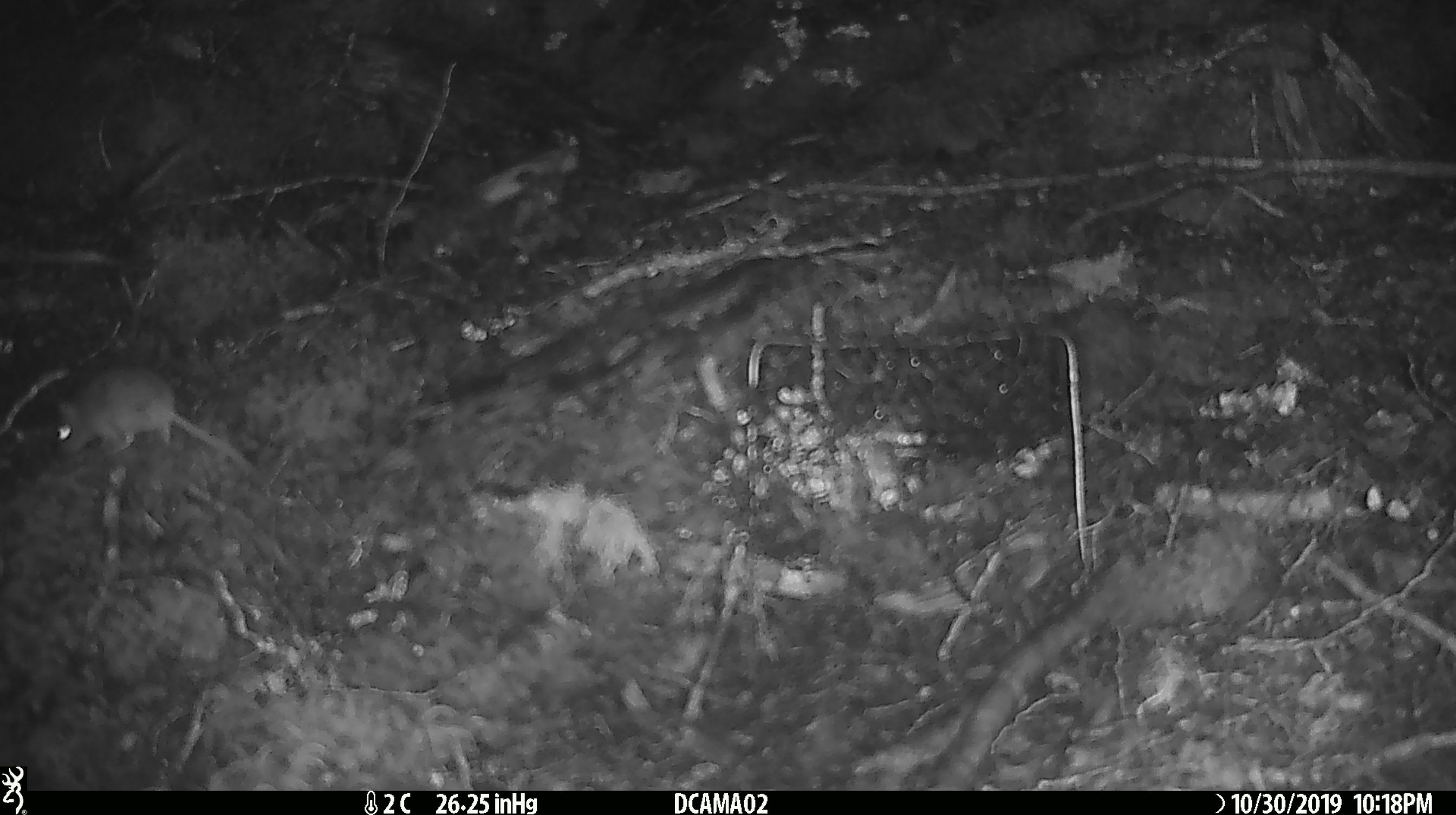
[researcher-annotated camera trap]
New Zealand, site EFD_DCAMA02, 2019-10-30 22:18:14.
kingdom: Animalia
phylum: Chordata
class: Mammalia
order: Rodentia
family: Muridae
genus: Mus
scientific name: Mus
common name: mouse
Mouse (Mus).